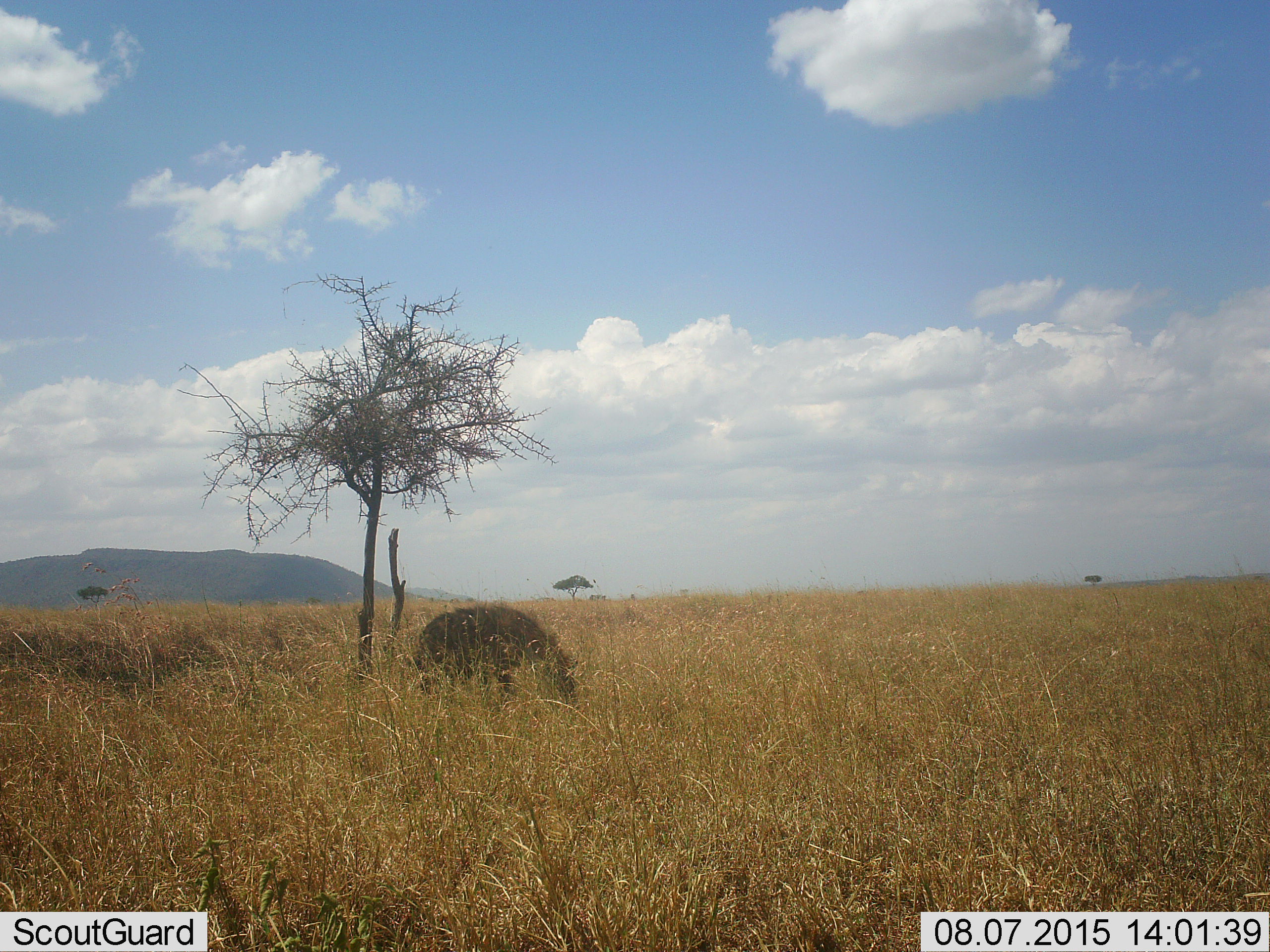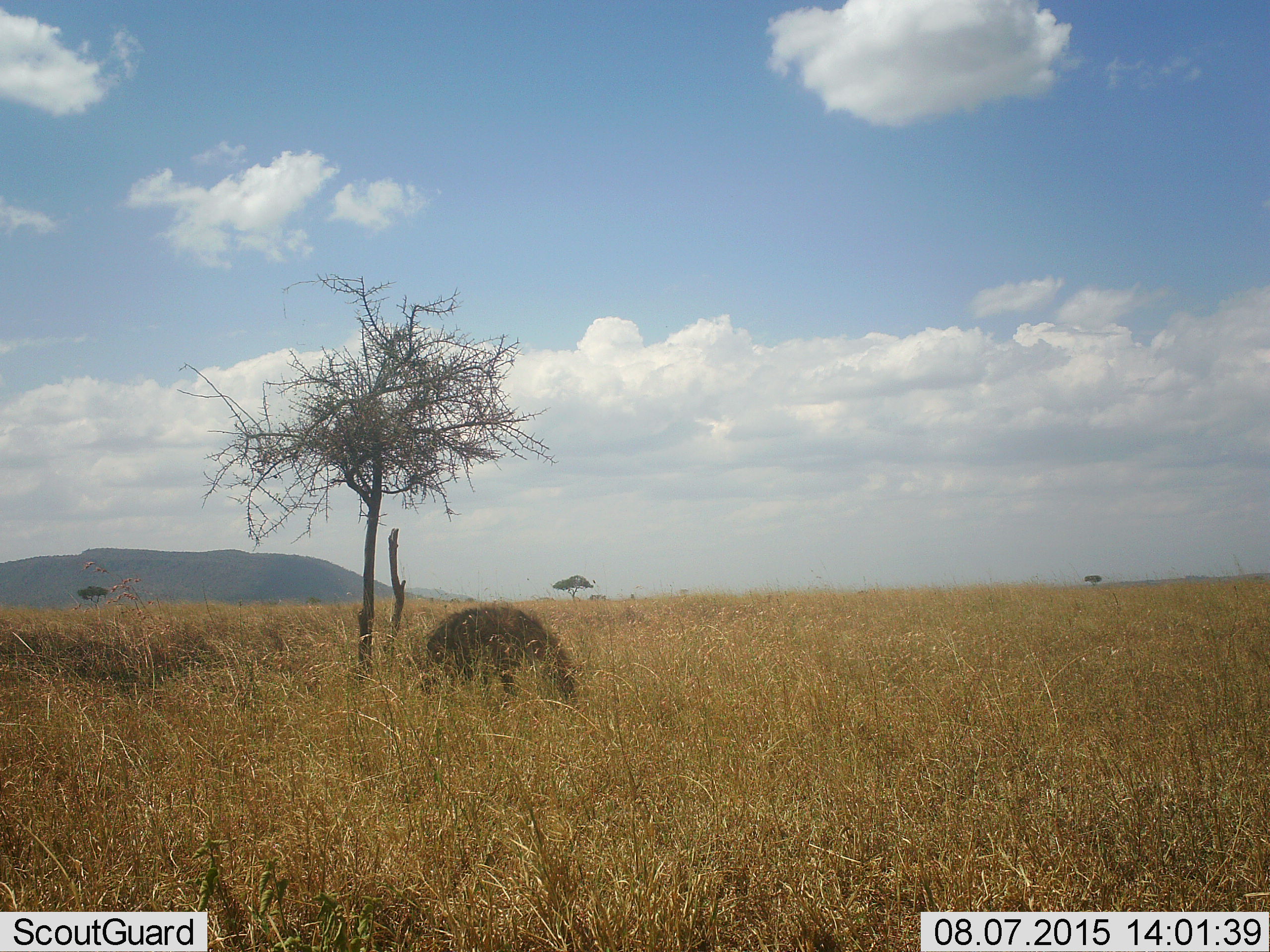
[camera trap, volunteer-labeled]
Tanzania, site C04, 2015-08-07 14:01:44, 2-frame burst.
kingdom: Animalia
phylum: Chordata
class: Mammalia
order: Carnivora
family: Hyaenidae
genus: Crocuta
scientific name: Crocuta crocuta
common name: spotted hyena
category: hyenaspotted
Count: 1.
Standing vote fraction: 67%.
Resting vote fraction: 17%.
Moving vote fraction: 0%.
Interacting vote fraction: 0%.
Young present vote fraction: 0%.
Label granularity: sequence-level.